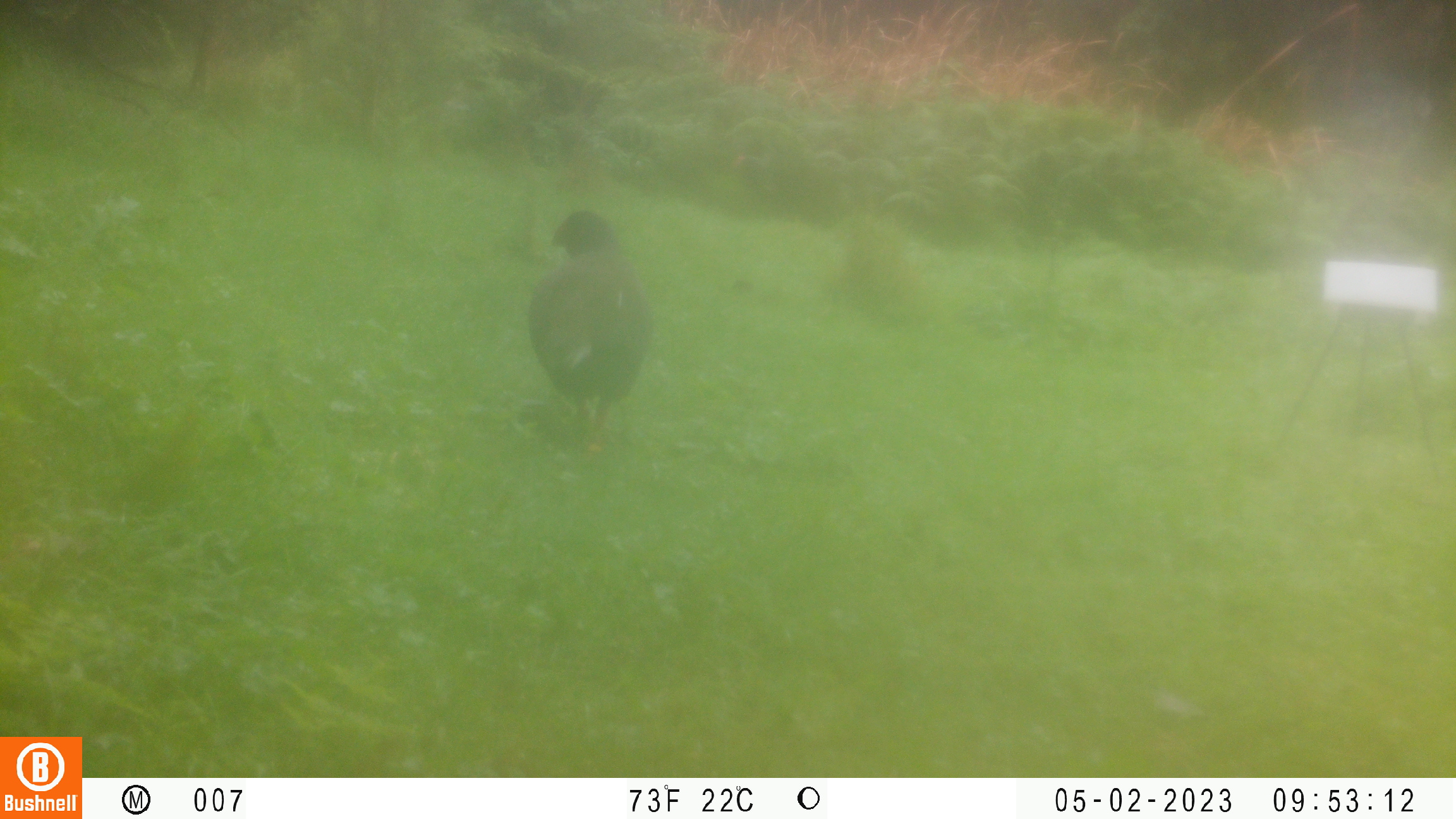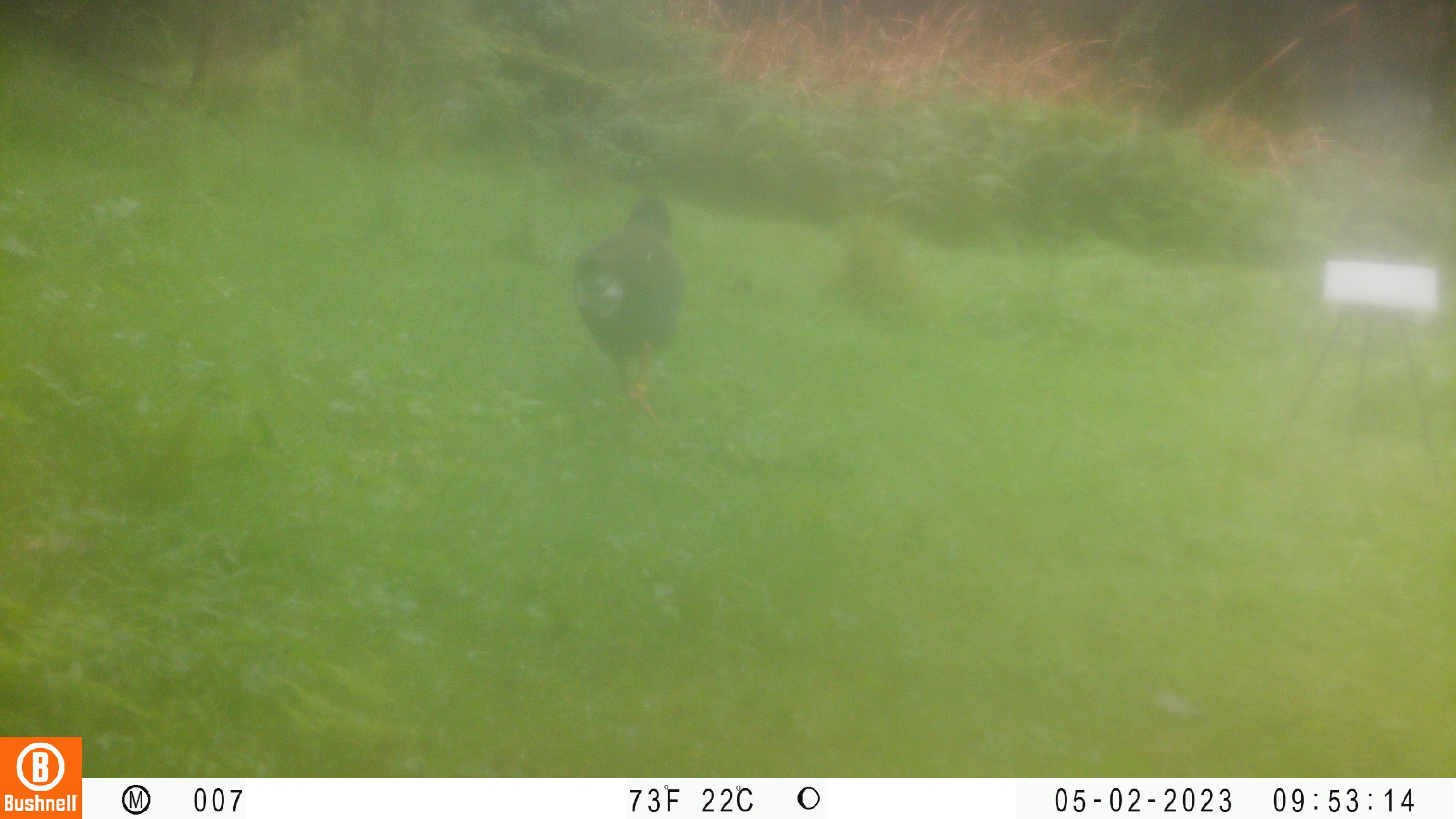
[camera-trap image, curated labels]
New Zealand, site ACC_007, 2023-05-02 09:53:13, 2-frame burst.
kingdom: Animalia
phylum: Chordata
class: Aves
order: Gruiformes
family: Rallidae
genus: Porphyrio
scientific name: Porphyrio mantelli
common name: takahe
Takahe (Porphyrio mantelli).